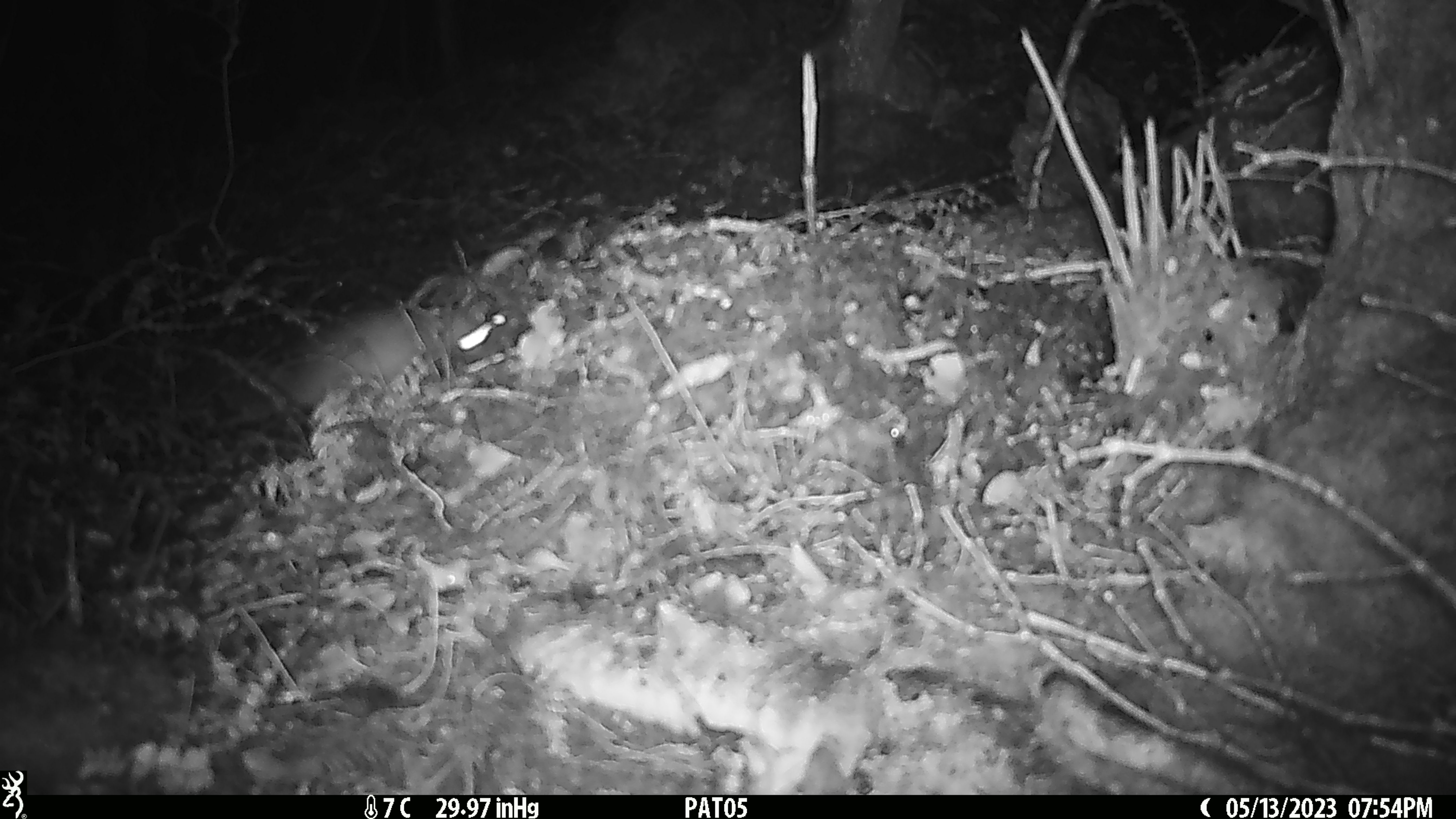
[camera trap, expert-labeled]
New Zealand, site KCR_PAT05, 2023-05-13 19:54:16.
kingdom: Animalia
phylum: Chordata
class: Mammalia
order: Rodentia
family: Muridae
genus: Rattus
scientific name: Rattus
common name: rat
Rat (Rattus).